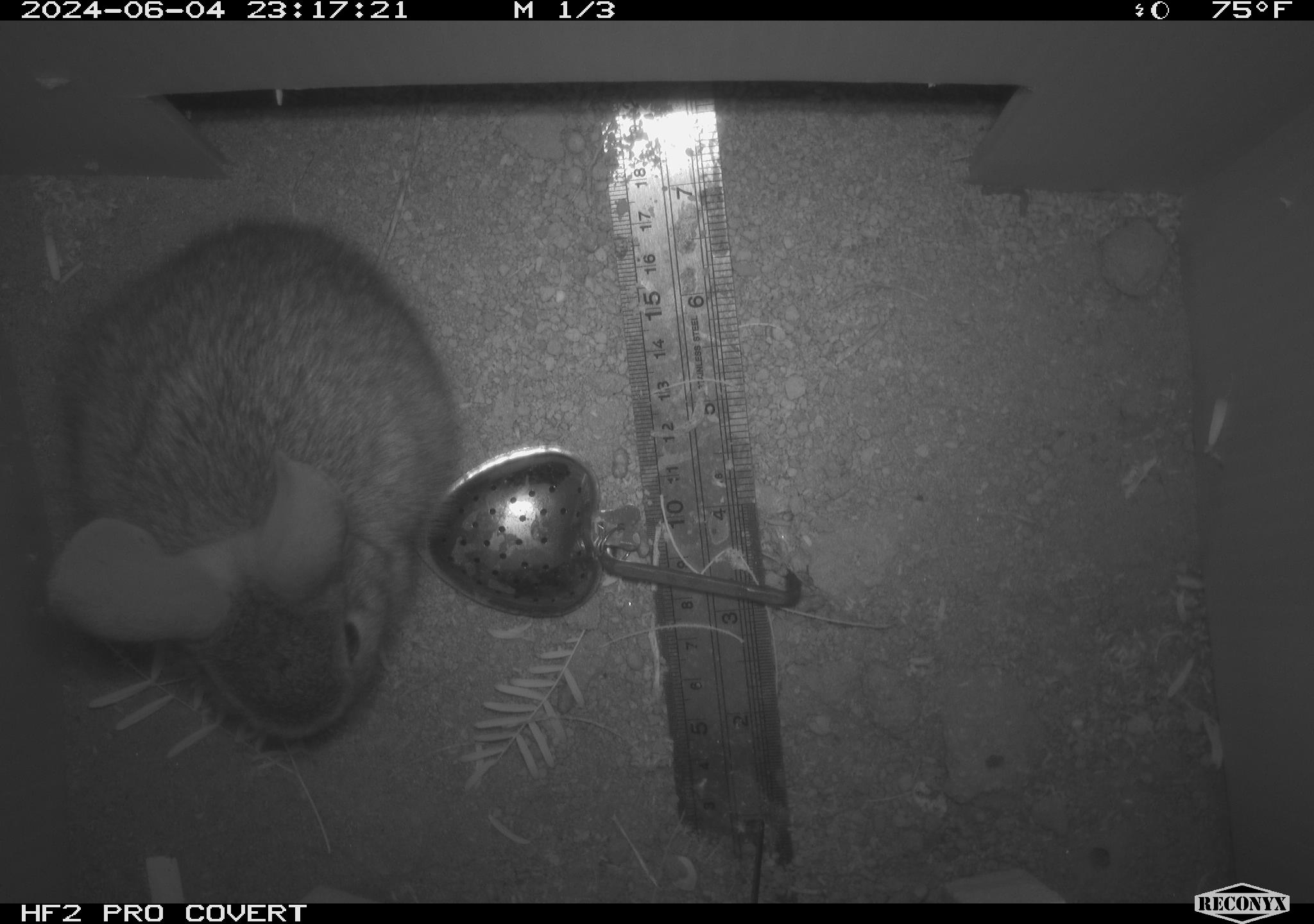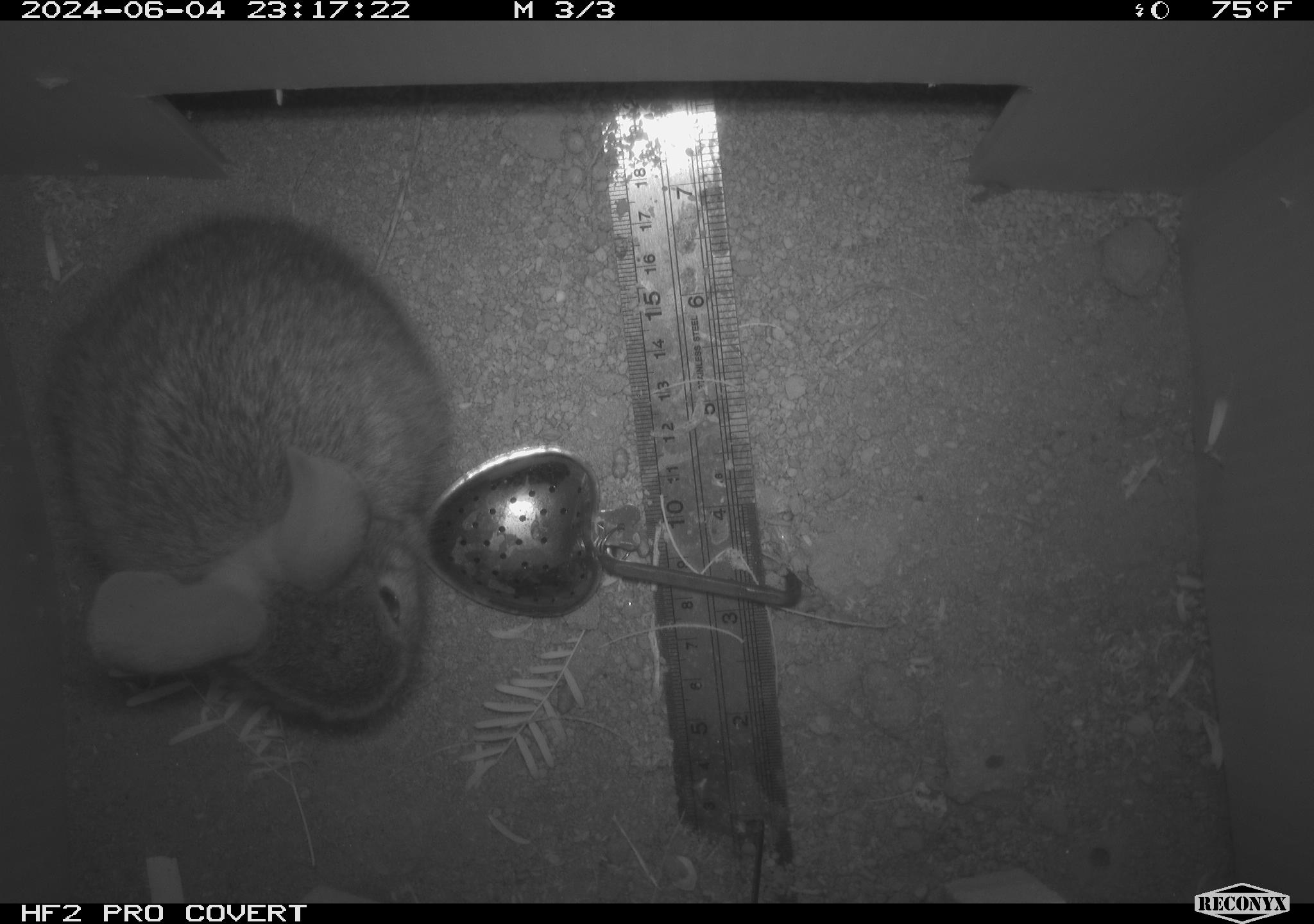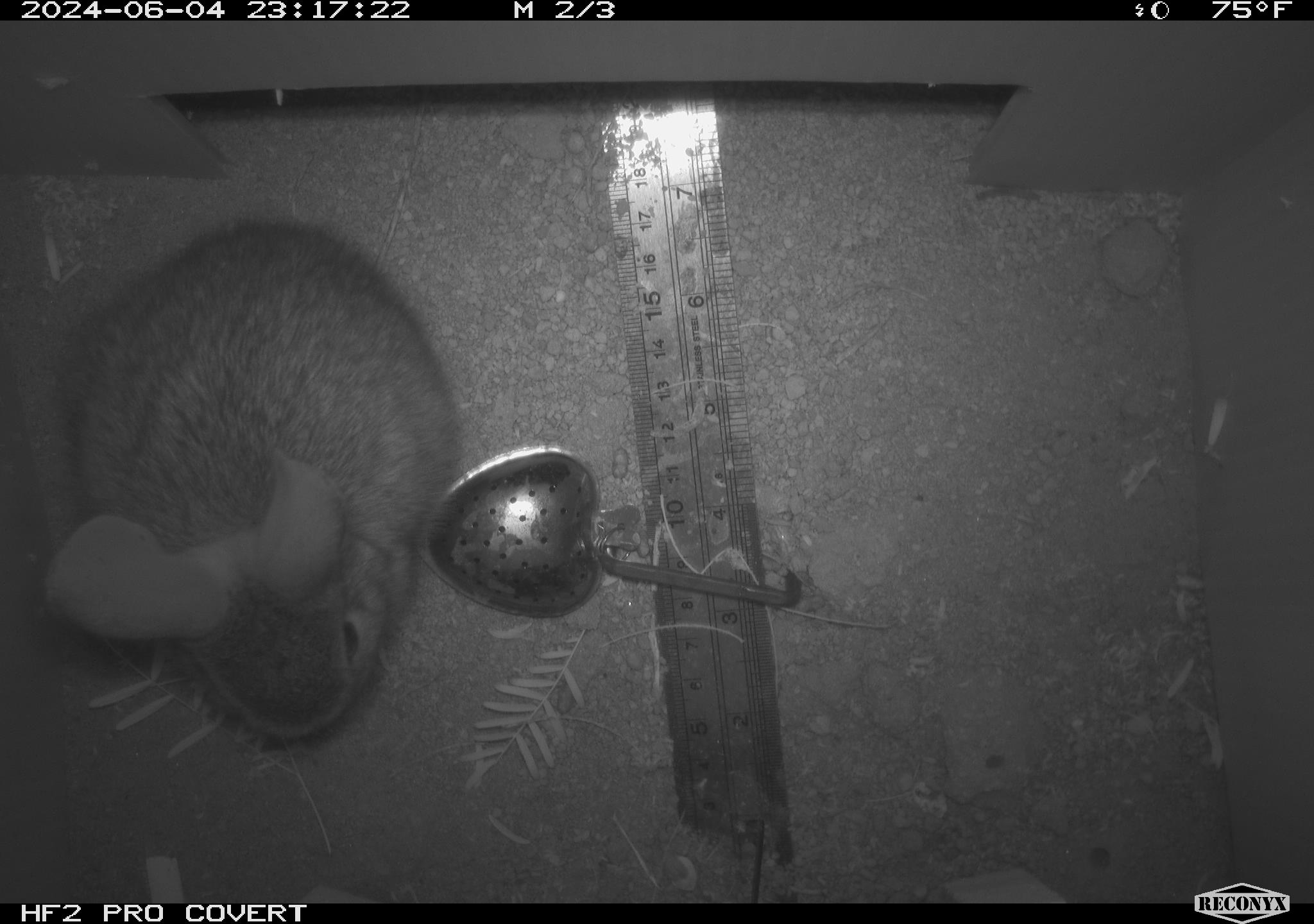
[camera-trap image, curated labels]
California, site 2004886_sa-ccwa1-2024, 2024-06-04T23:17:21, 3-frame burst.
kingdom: Animalia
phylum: Chordata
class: Mammalia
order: Lagomorpha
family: Leporidae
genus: Sylvilagus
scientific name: Sylvilagus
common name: cottontail rabbits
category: sylvilagus species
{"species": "sylvilagus species (cottontail rabbits) (Sylvilagus)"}